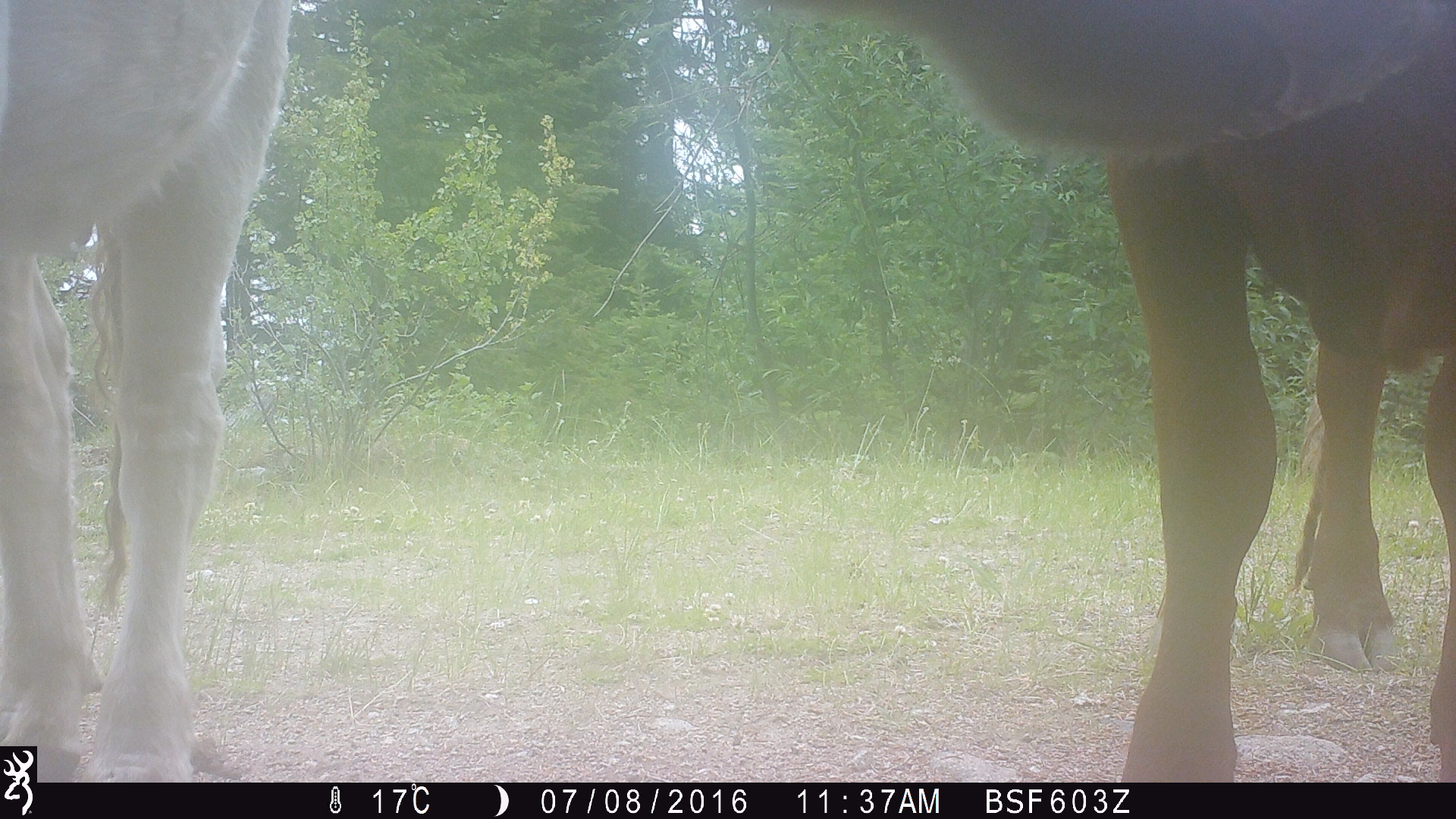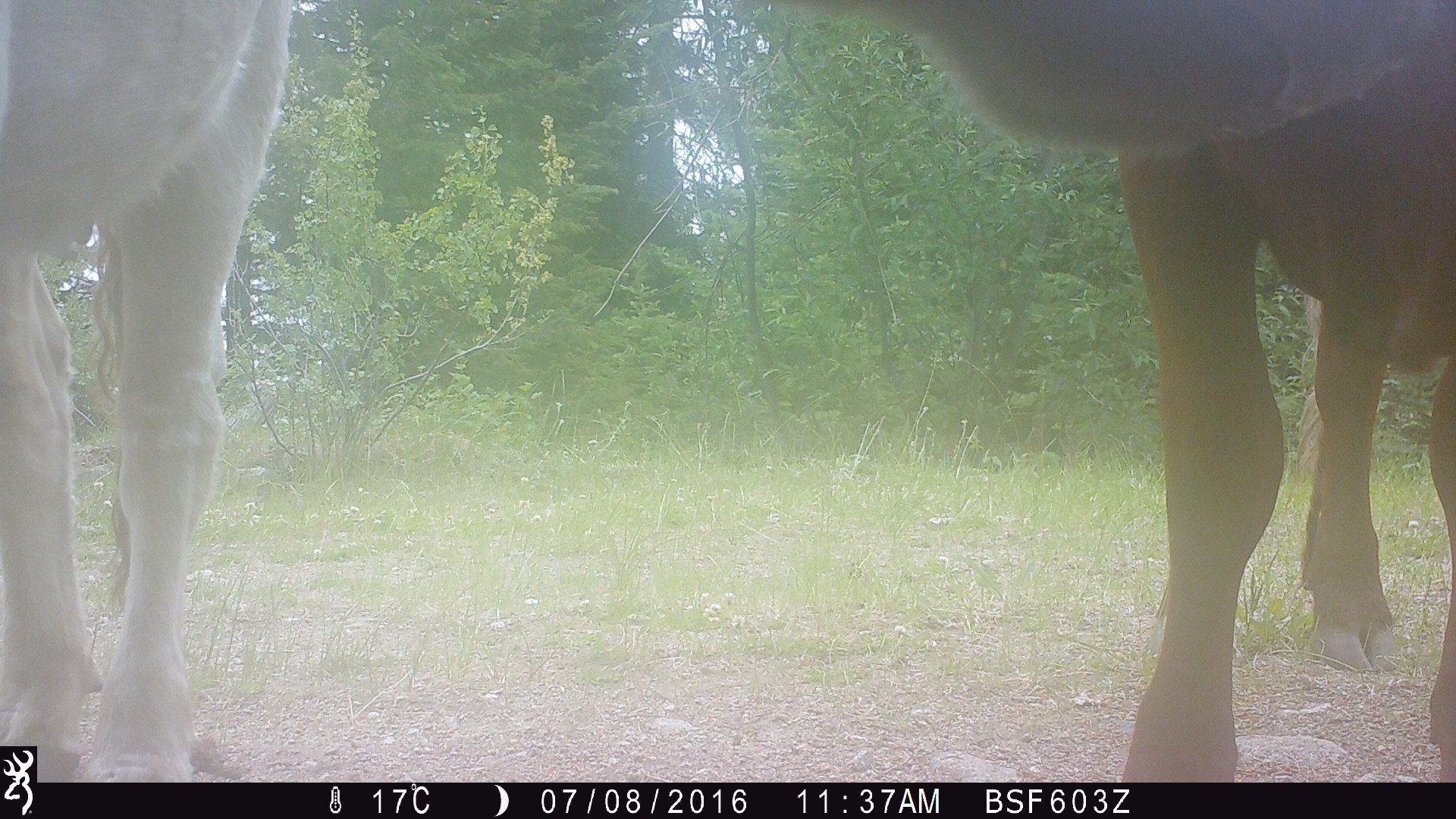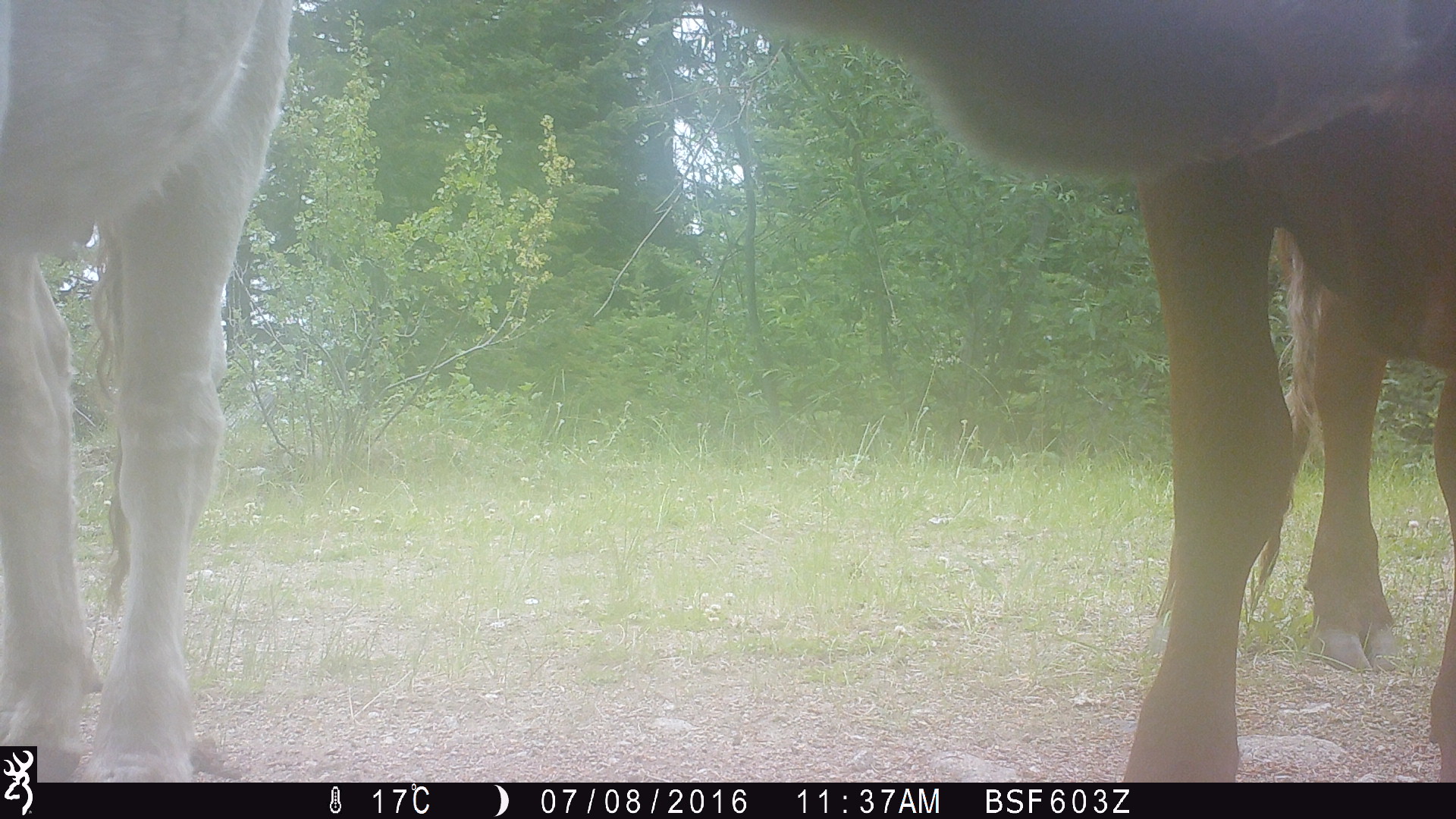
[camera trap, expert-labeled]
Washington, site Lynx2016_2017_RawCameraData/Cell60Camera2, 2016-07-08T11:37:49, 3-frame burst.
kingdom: Animalia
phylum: Chordata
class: Mammalia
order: Artiodactyla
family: Bovidae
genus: Bos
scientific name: Bos taurus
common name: domestic cattle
Domestic cattle (Bos taurus). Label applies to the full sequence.